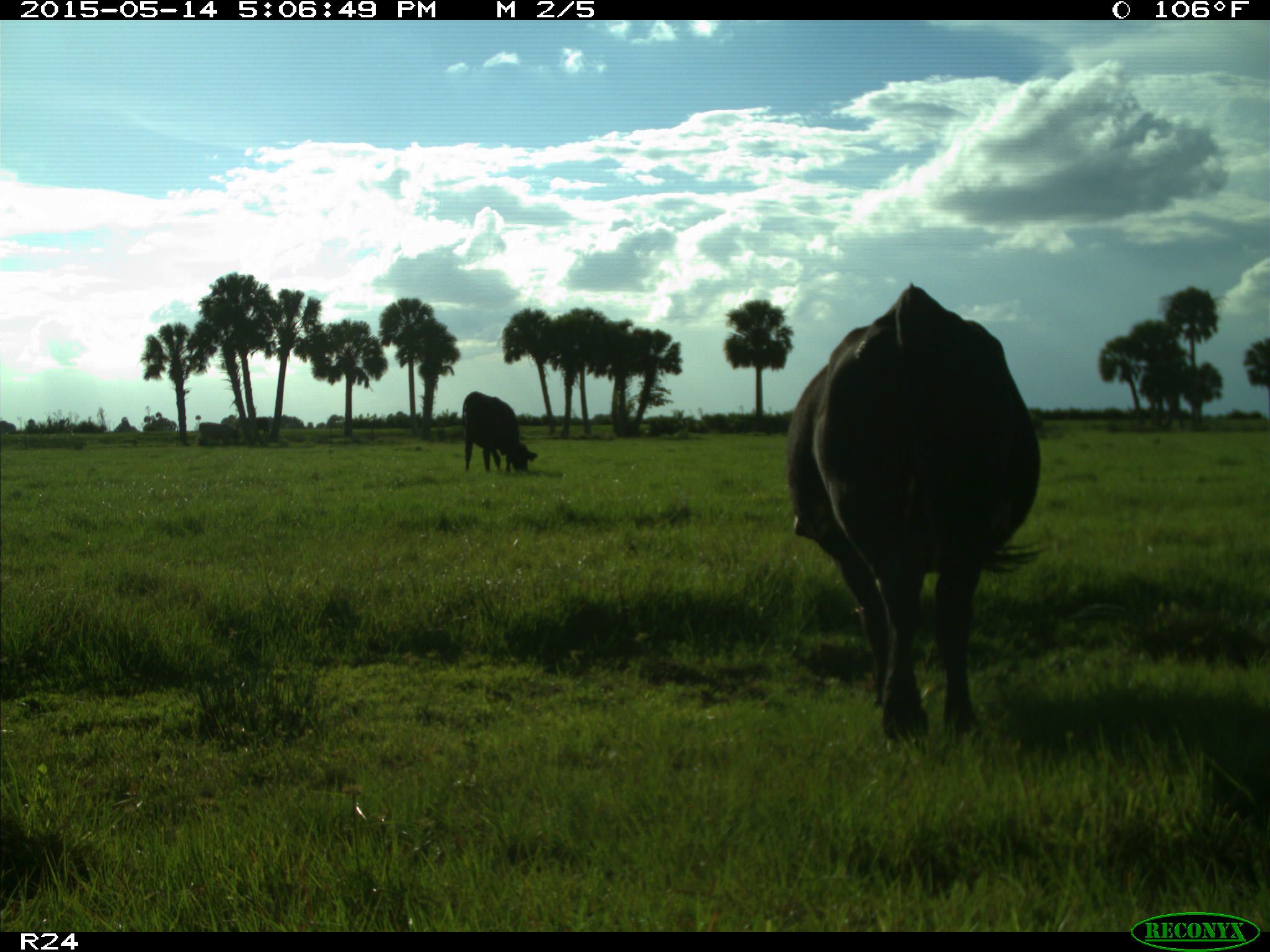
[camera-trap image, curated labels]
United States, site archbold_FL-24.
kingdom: Animalia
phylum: Chordata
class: Mammalia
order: Cingulata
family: Dasypodidae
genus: Dasypus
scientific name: Dasypus novemcinctus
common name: nine-banded armadillo